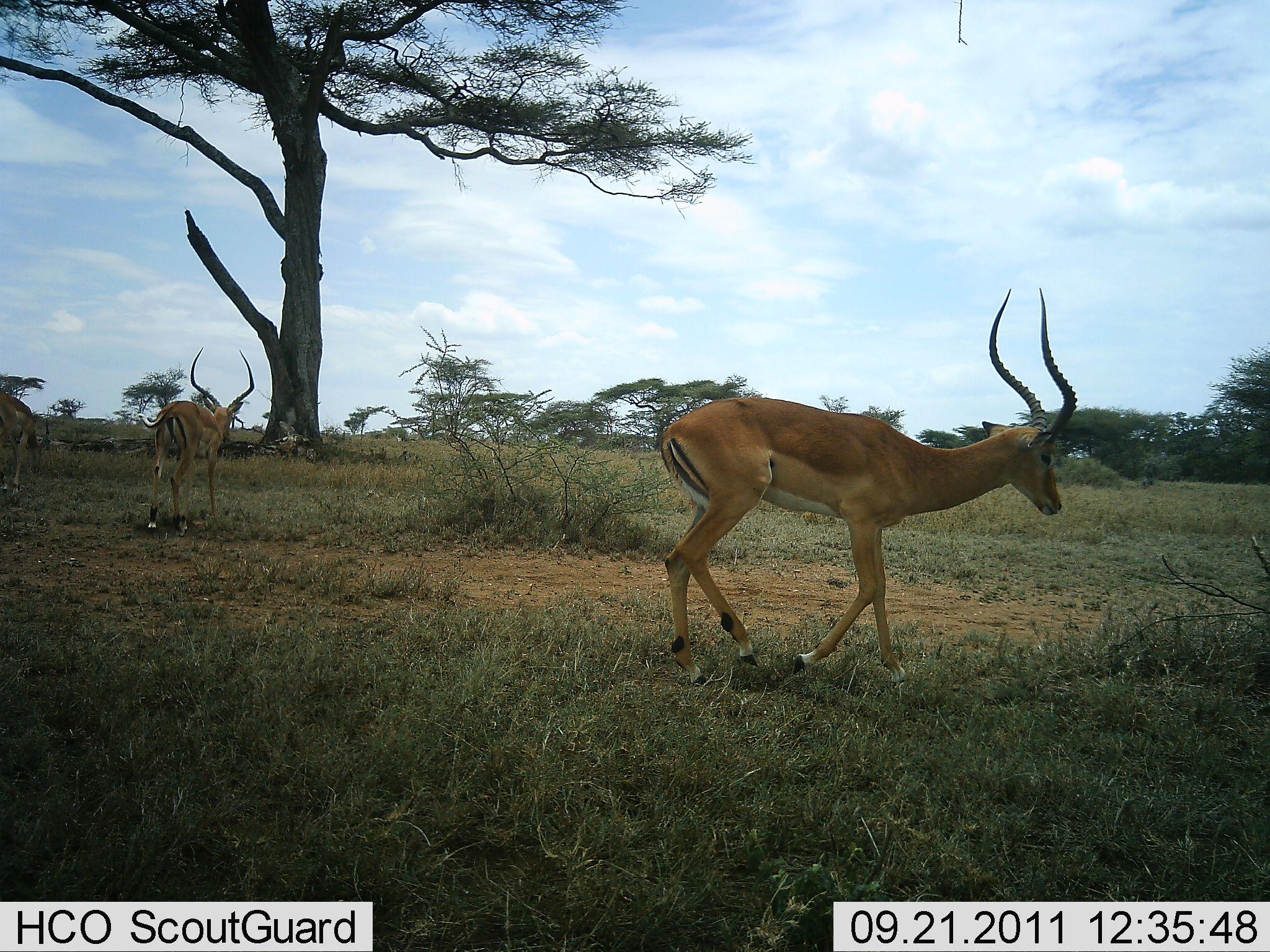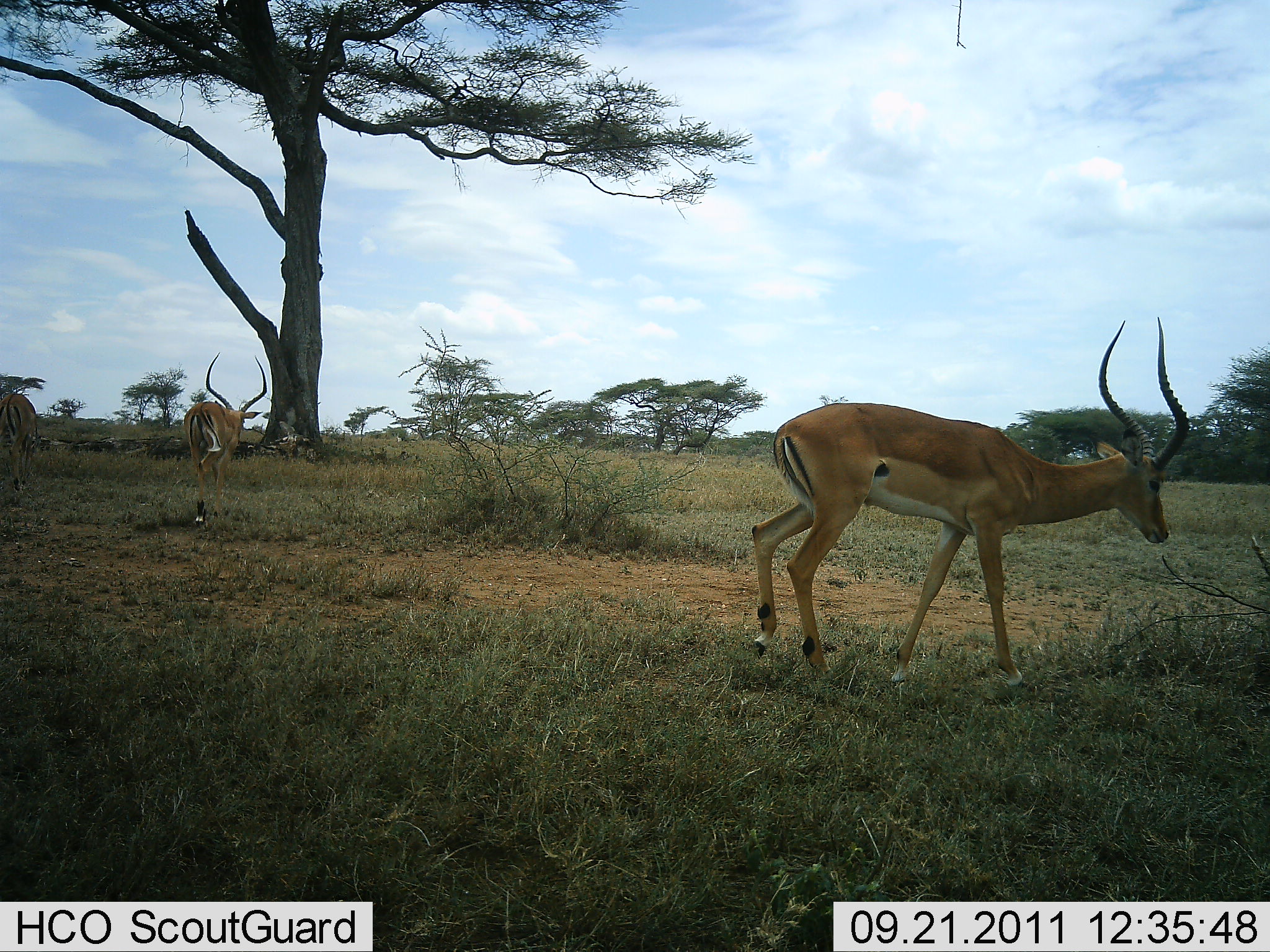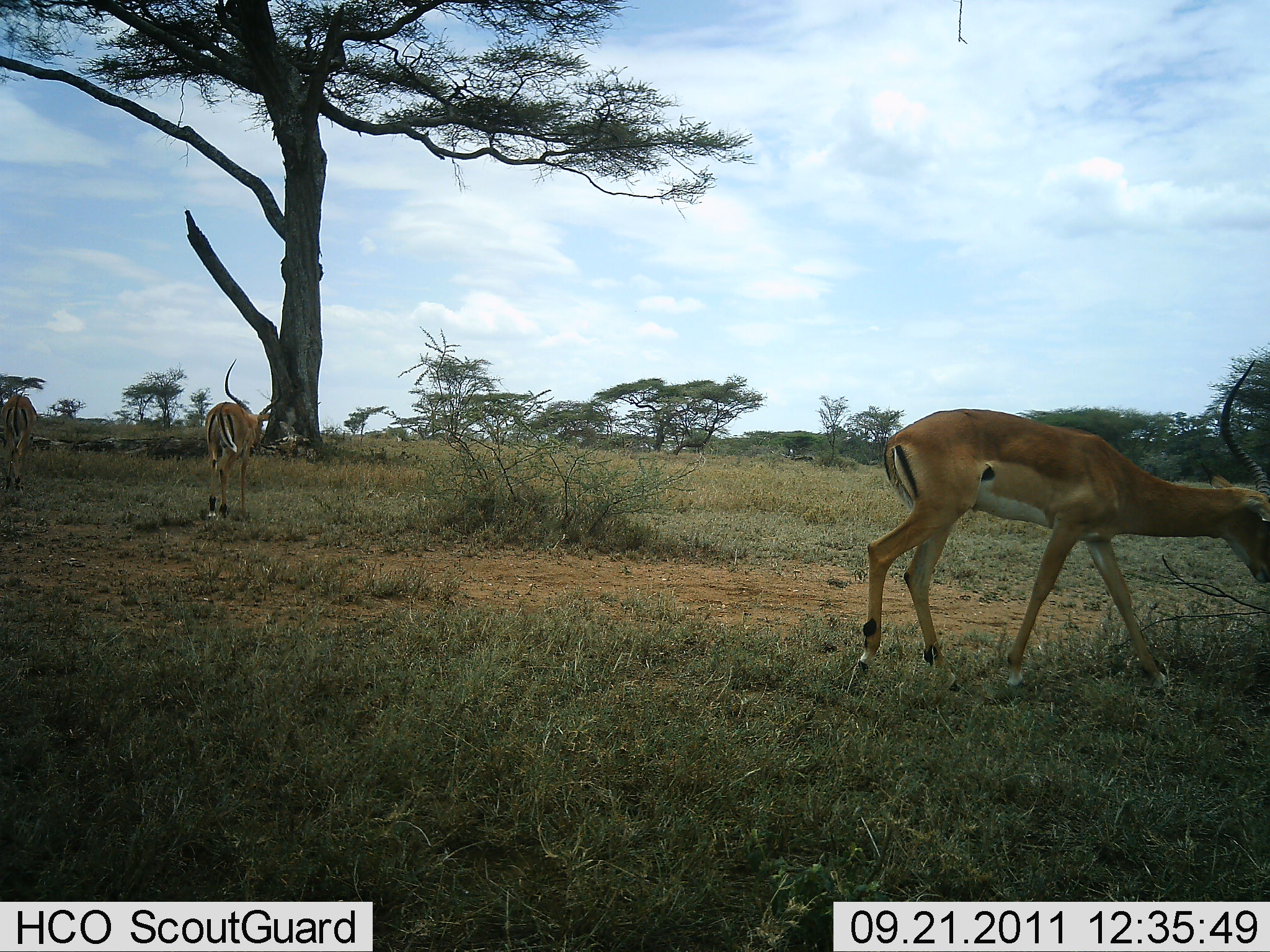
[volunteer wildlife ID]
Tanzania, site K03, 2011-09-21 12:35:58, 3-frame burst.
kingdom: Animalia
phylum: Chordata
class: Mammalia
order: Artiodactyla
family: Bovidae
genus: Aepyceros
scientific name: Aepyceros melampus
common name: impala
Impala (Aepyceros melampus), count 3. Behavior (volunteer vote fractions): standing 0%, resting 0%, moving 100%, interacting 0%. Young present (vote fraction): 0%. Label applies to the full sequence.